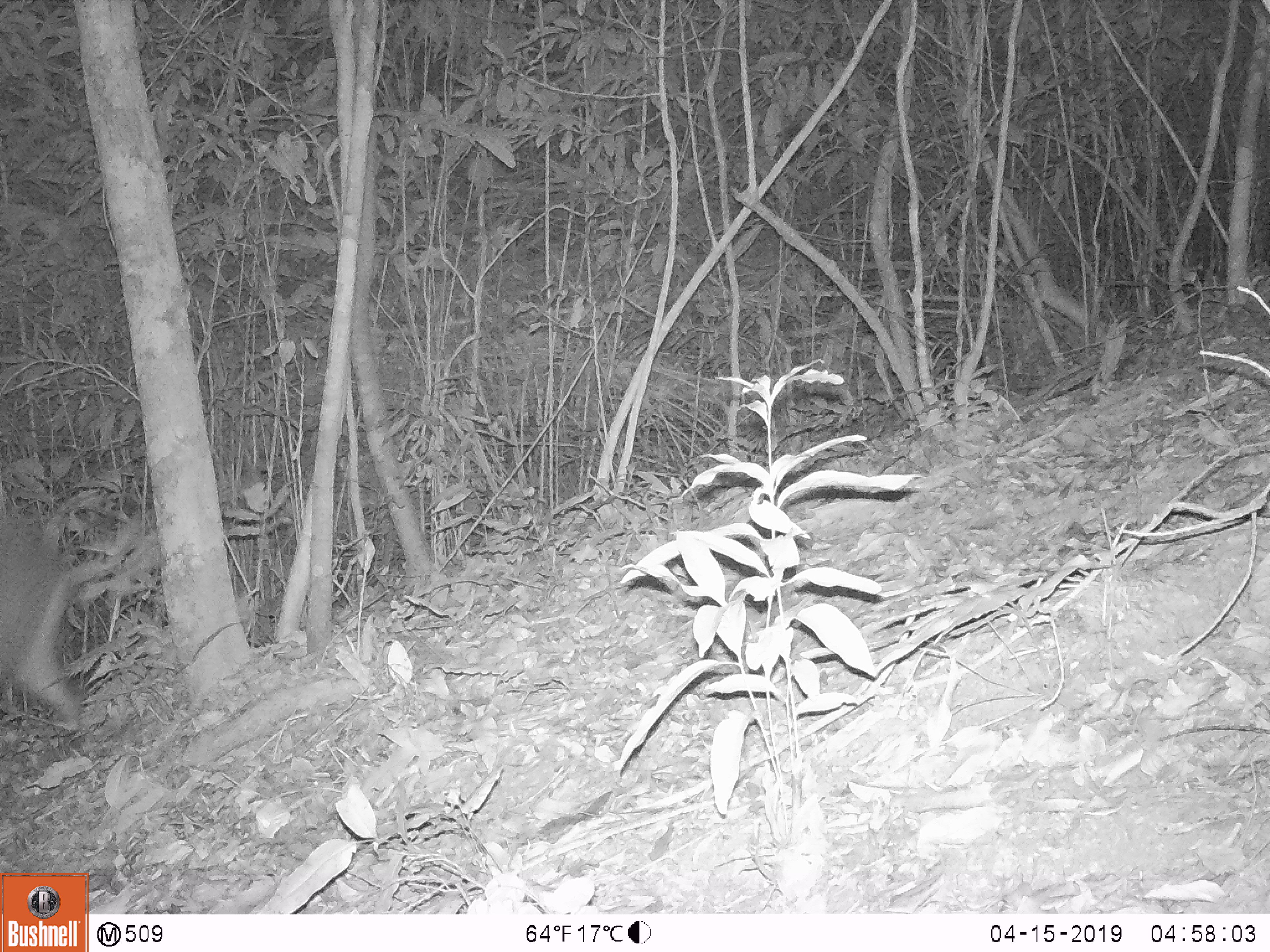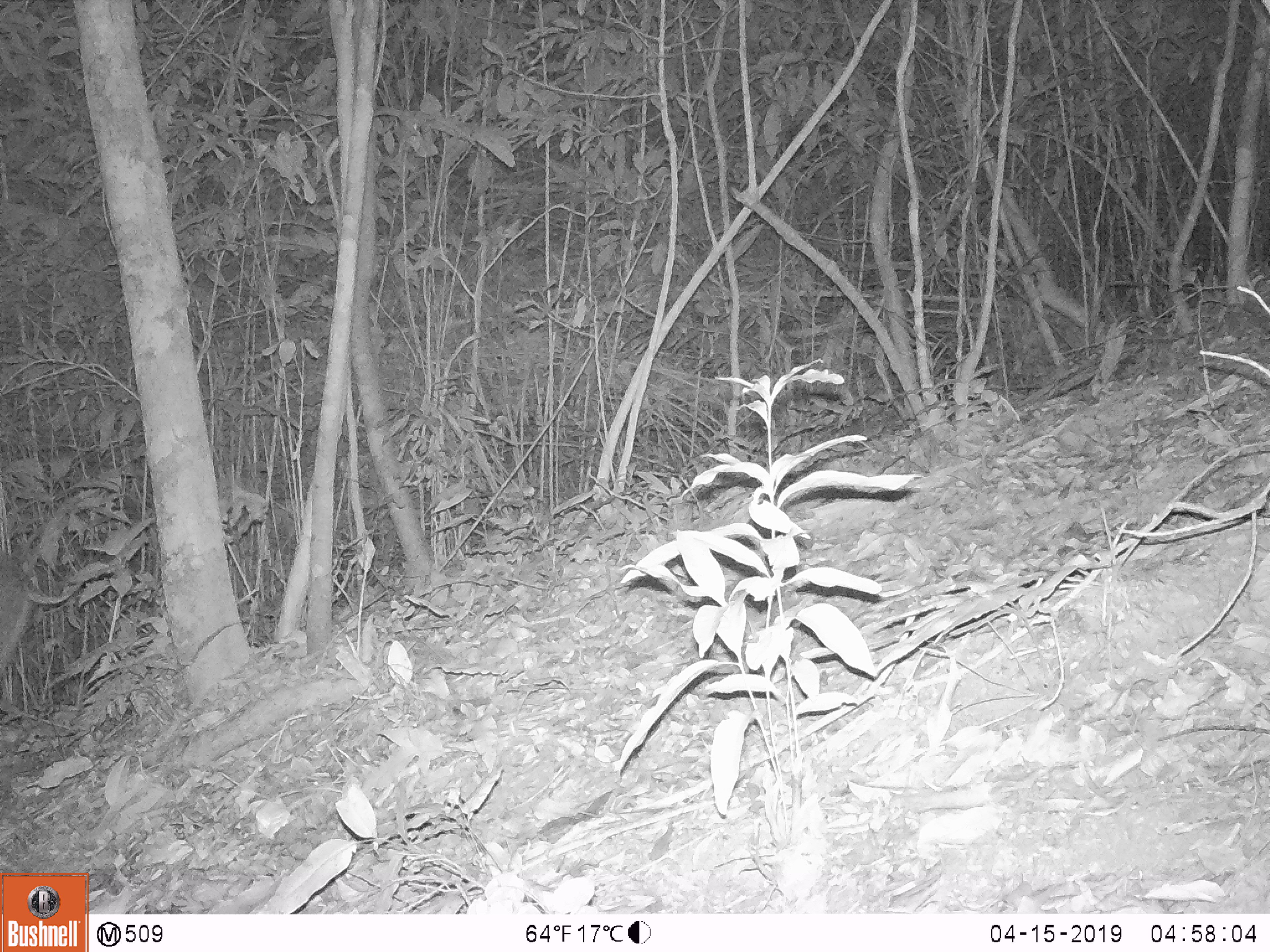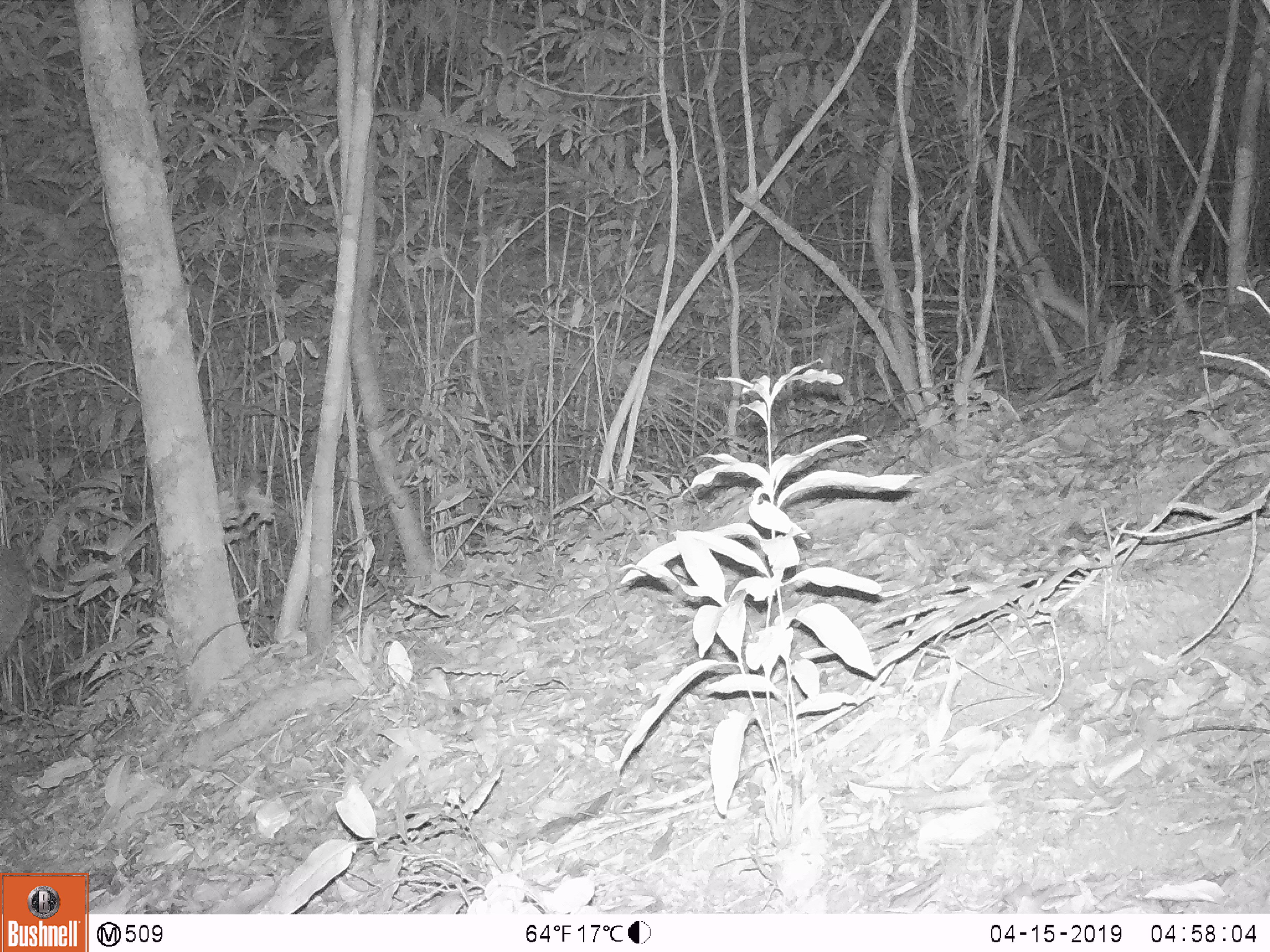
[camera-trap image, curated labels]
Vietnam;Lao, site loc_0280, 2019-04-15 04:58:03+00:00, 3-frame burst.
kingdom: Animalia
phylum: Chordata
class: Mammalia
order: Artiodactyla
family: Suidae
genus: Sus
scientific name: Sus scrofa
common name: eurasian wild pig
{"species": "eurasian wild pig (Sus scrofa)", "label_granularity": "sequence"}